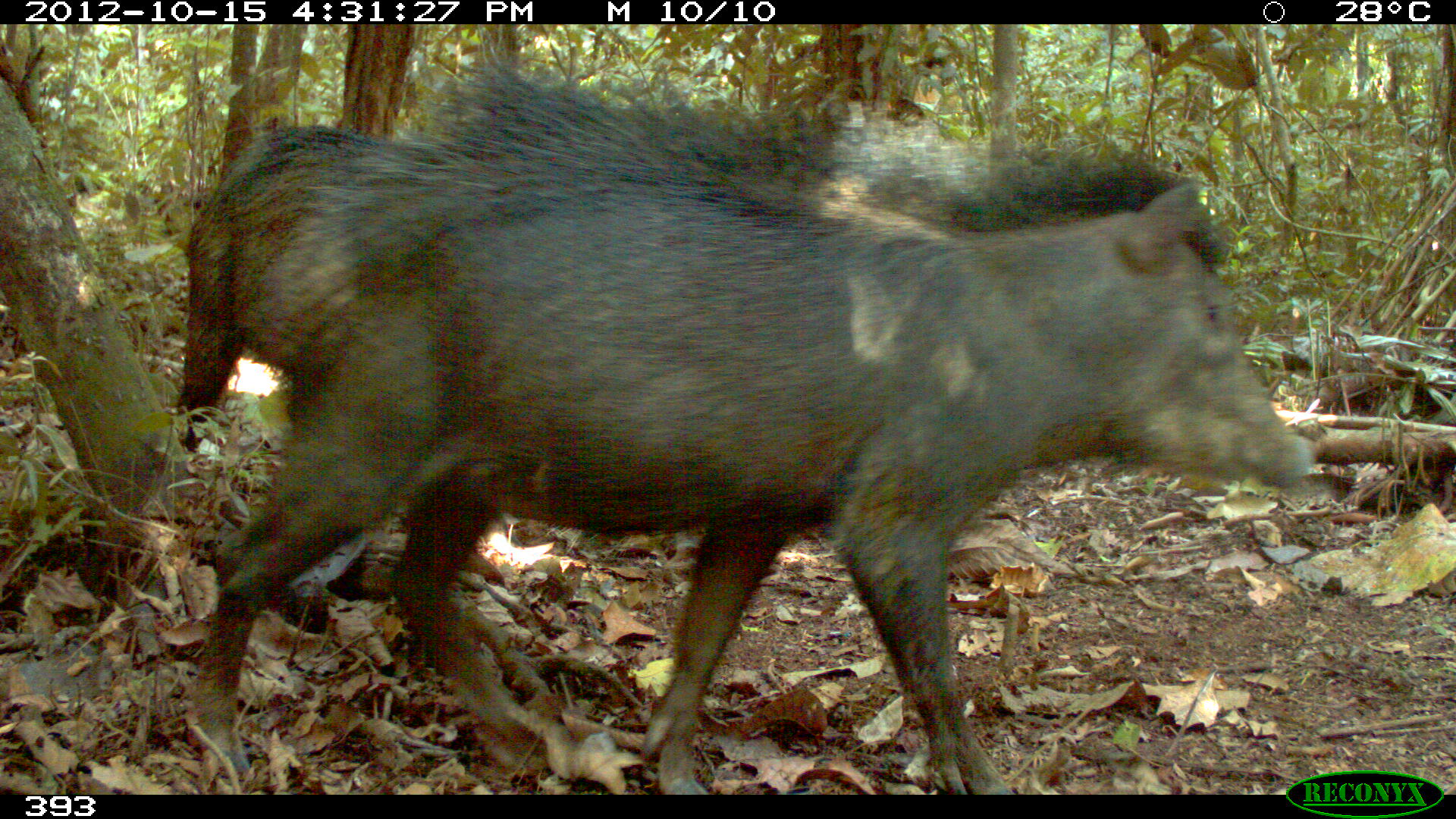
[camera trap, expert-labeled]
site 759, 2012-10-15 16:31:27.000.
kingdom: Animalia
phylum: Chordata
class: Mammalia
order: Artiodactyla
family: Tayassuidae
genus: Tayassu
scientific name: Tayassu pecari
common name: white-lipped peccary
Tayassu pecari (white-lipped peccary).